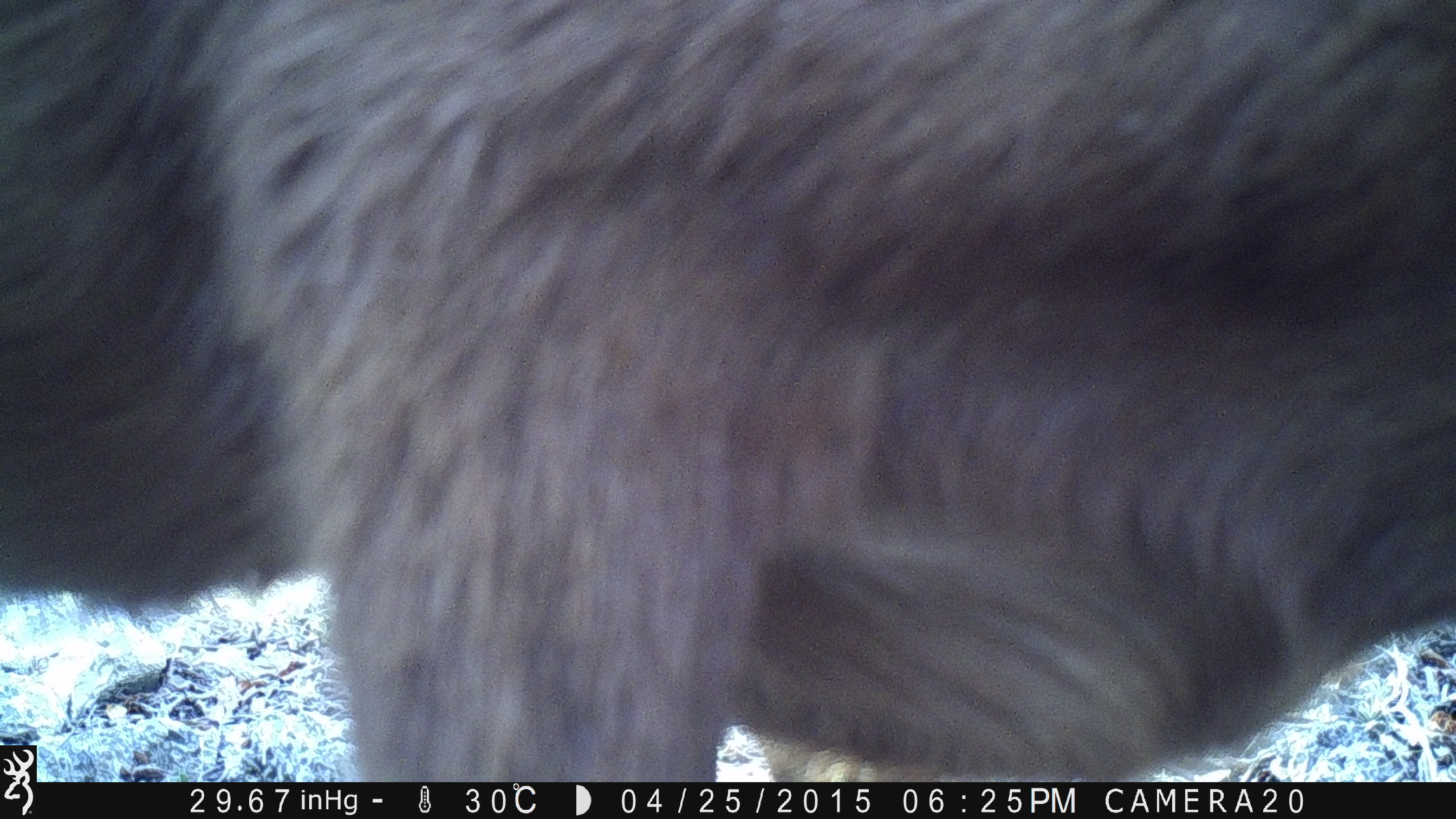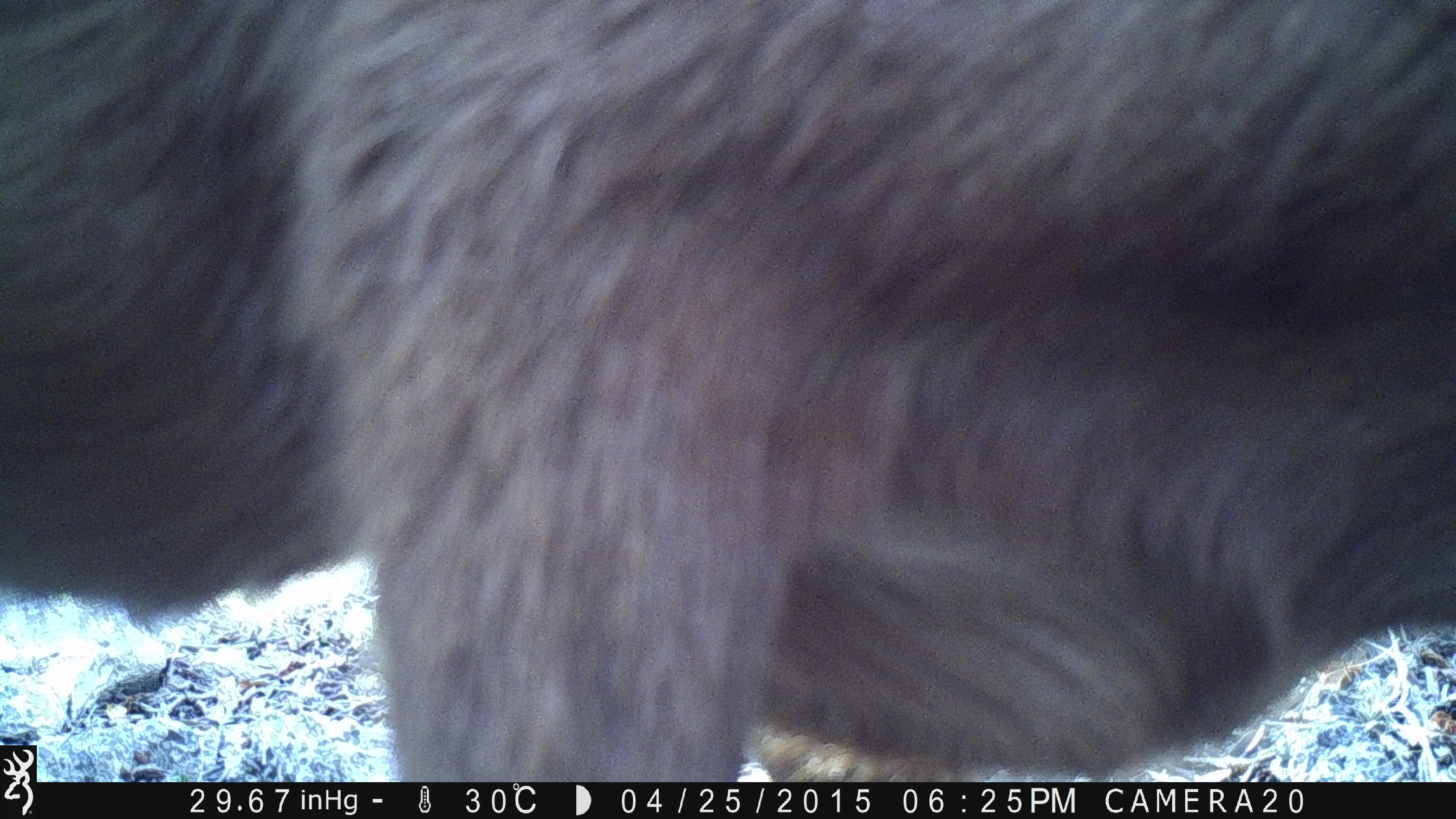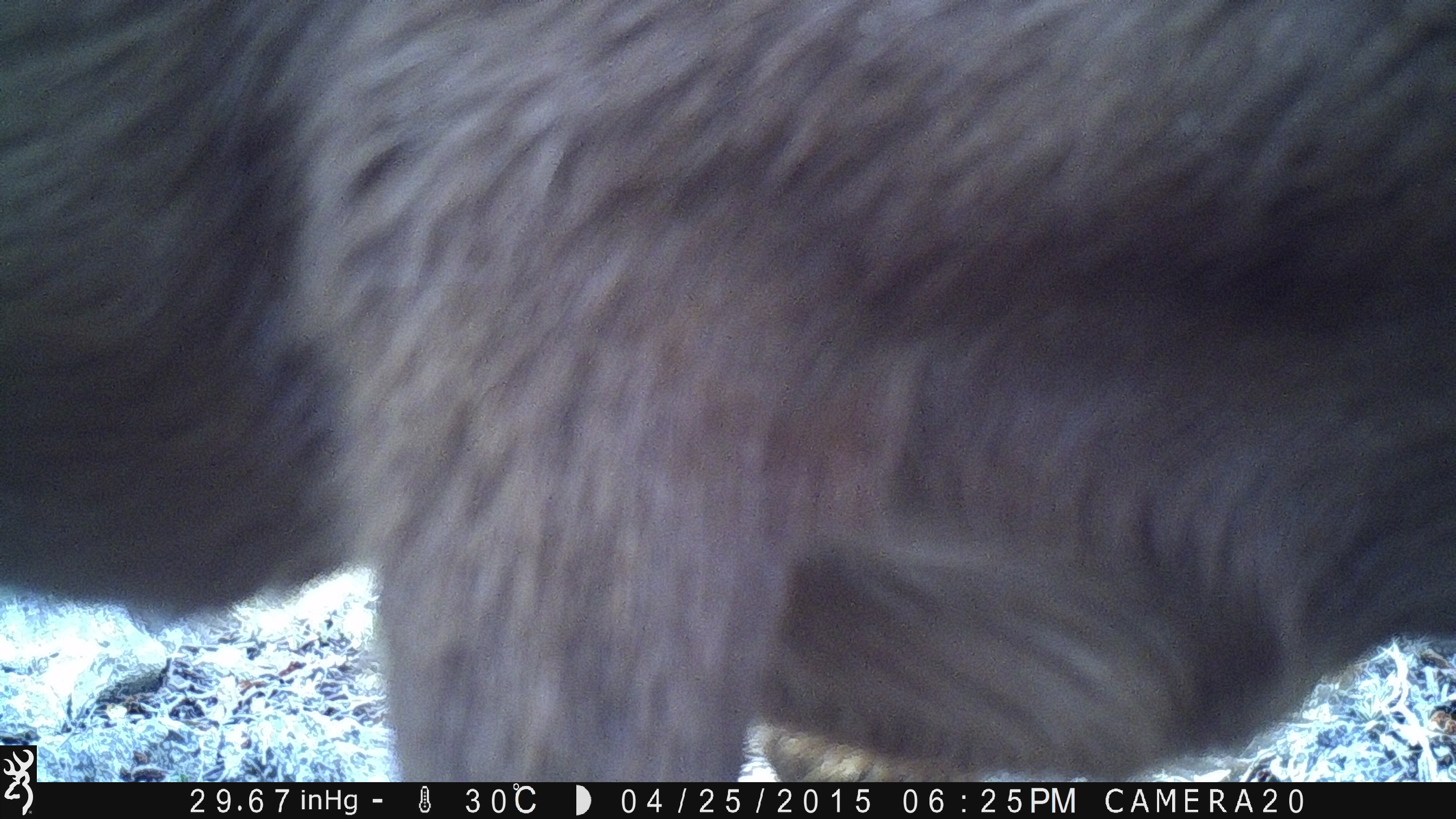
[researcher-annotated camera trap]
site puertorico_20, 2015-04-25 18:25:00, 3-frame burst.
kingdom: Animalia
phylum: Chordata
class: Mammalia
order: Artiodactyla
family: Bovidae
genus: Capra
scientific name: Capra hircus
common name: goat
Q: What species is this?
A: Goat (Capra hircus).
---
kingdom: Animalia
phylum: Chordata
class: Mammalia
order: Artiodactyla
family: Suidae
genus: Sus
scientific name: Sus scrofa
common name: pig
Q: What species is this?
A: Pig (Sus scrofa).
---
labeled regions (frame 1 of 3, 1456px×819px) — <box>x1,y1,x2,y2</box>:
goat: <box>0,5,1456,793</box>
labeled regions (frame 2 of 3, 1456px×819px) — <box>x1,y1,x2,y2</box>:
pig: <box>0,8,1456,792</box>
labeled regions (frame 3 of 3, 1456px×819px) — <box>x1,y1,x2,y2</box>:
goat: <box>0,4,1456,794</box>